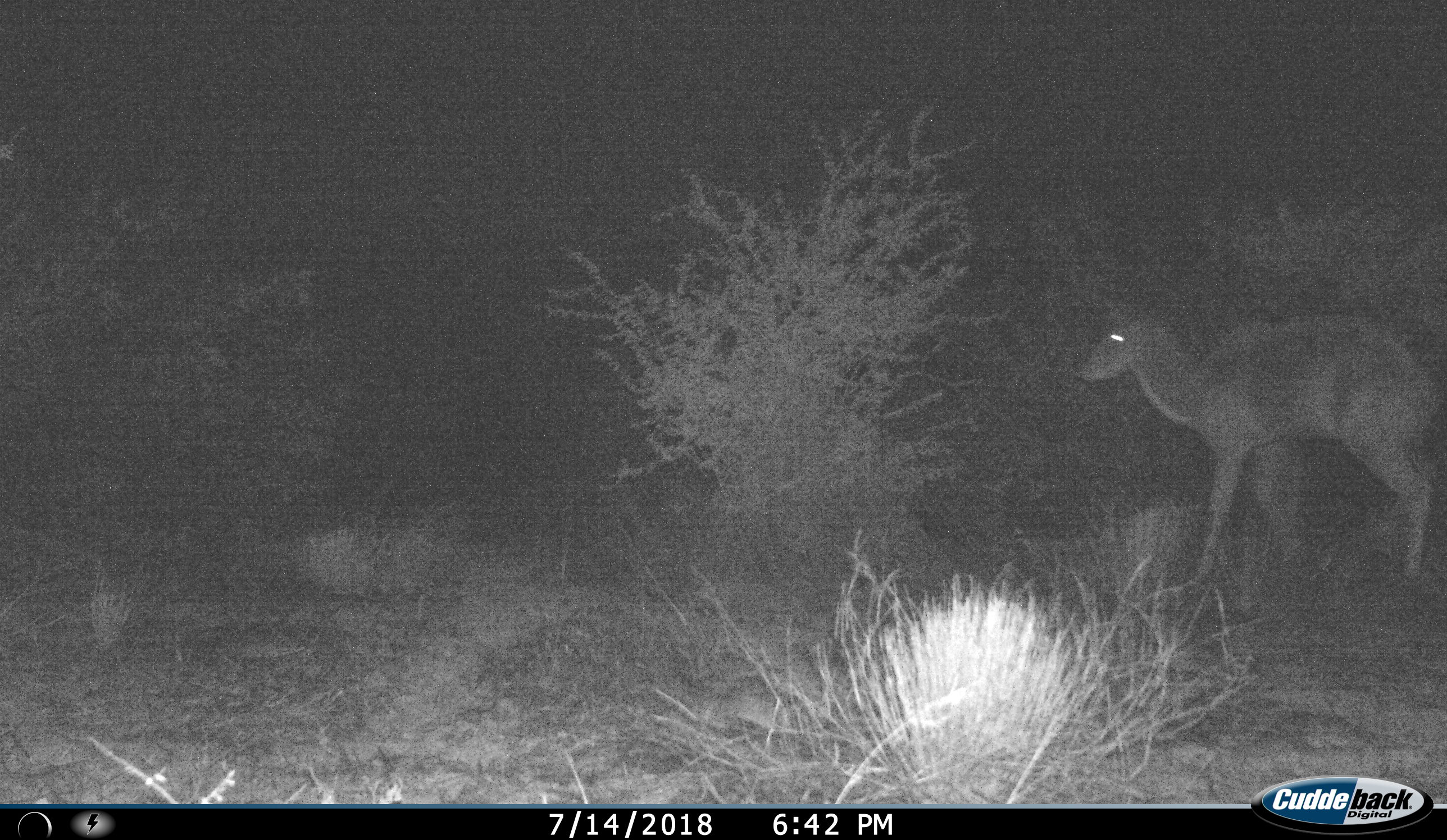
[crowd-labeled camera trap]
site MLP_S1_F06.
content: unidentified animal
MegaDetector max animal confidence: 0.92